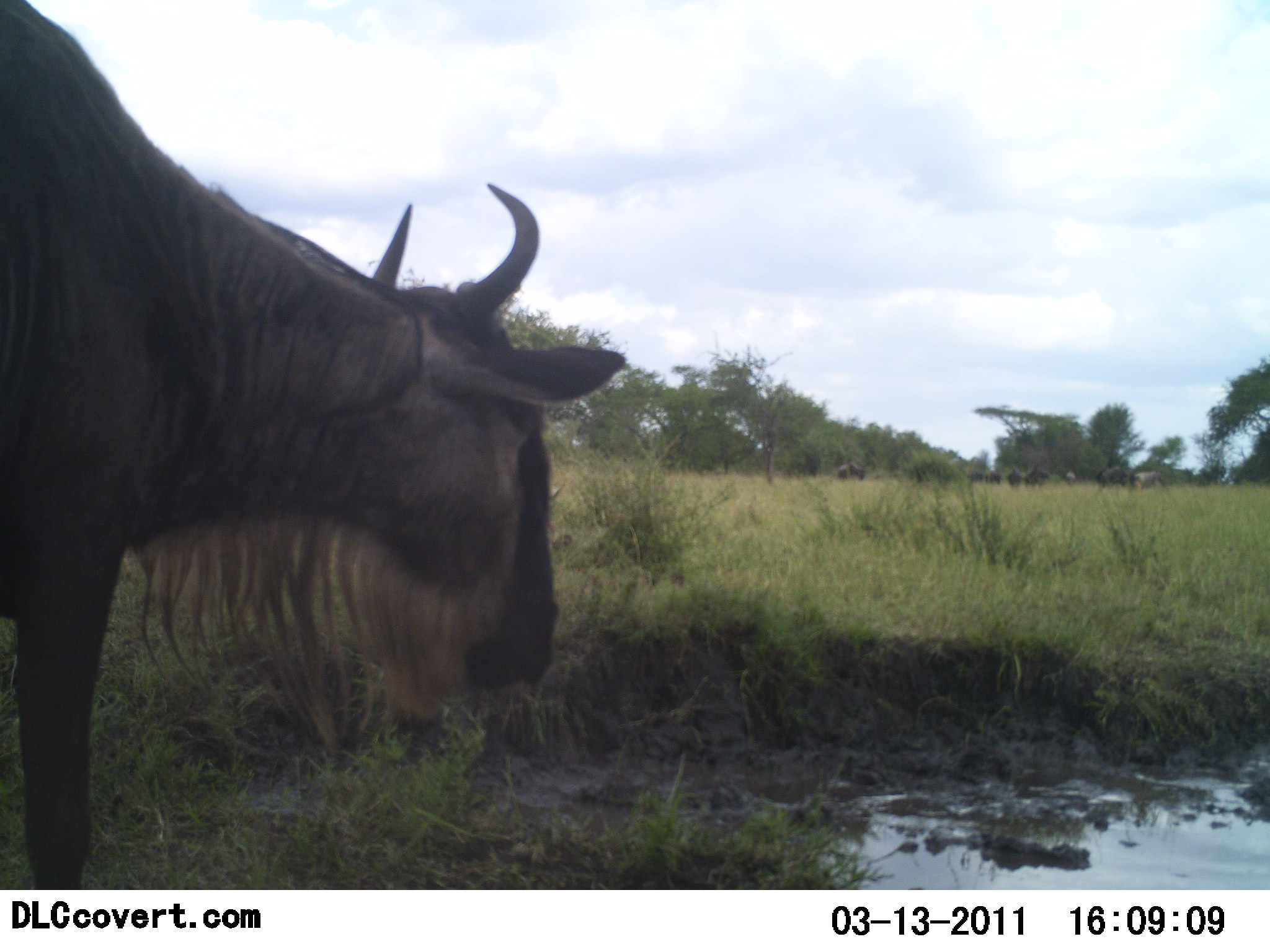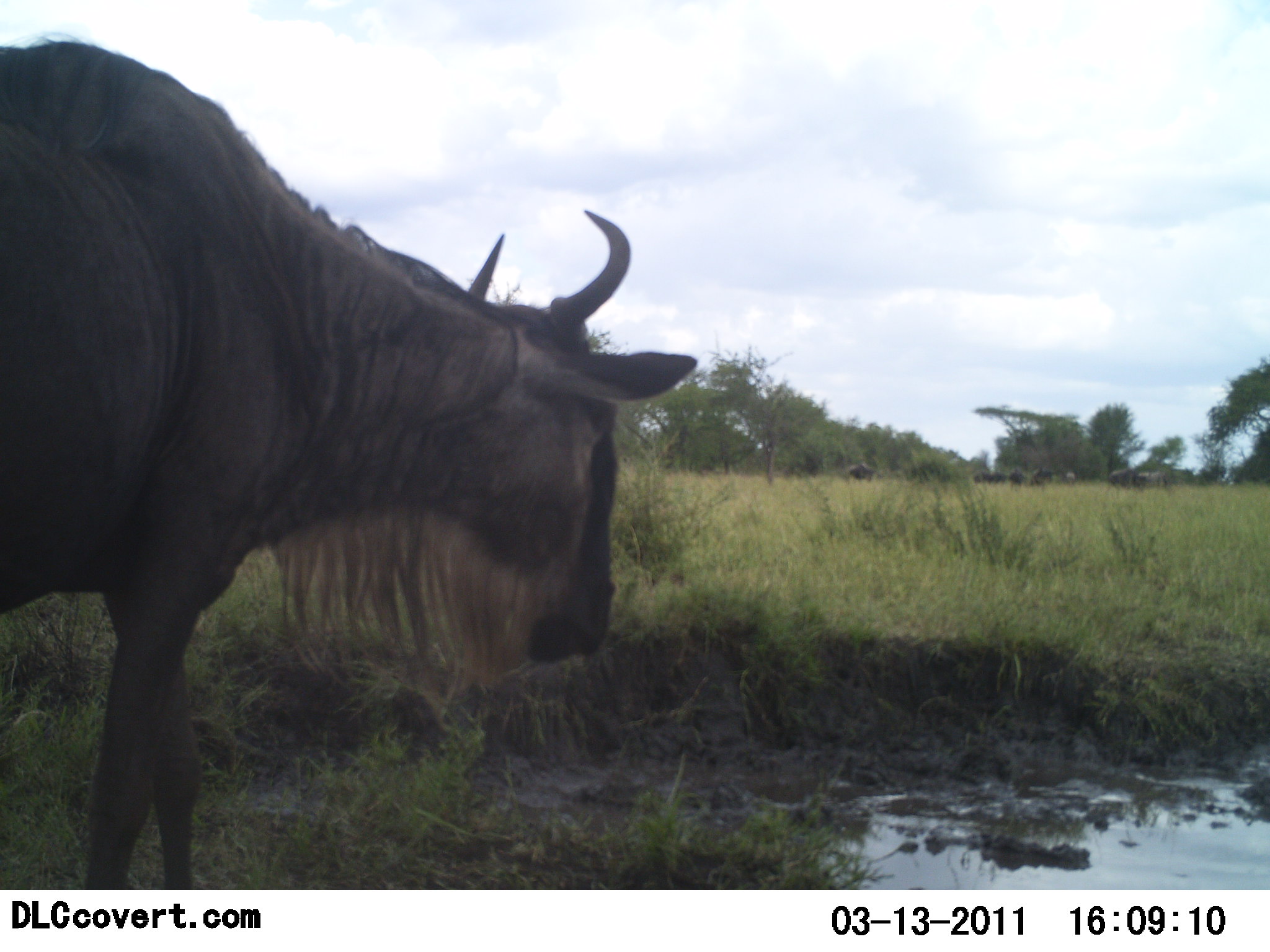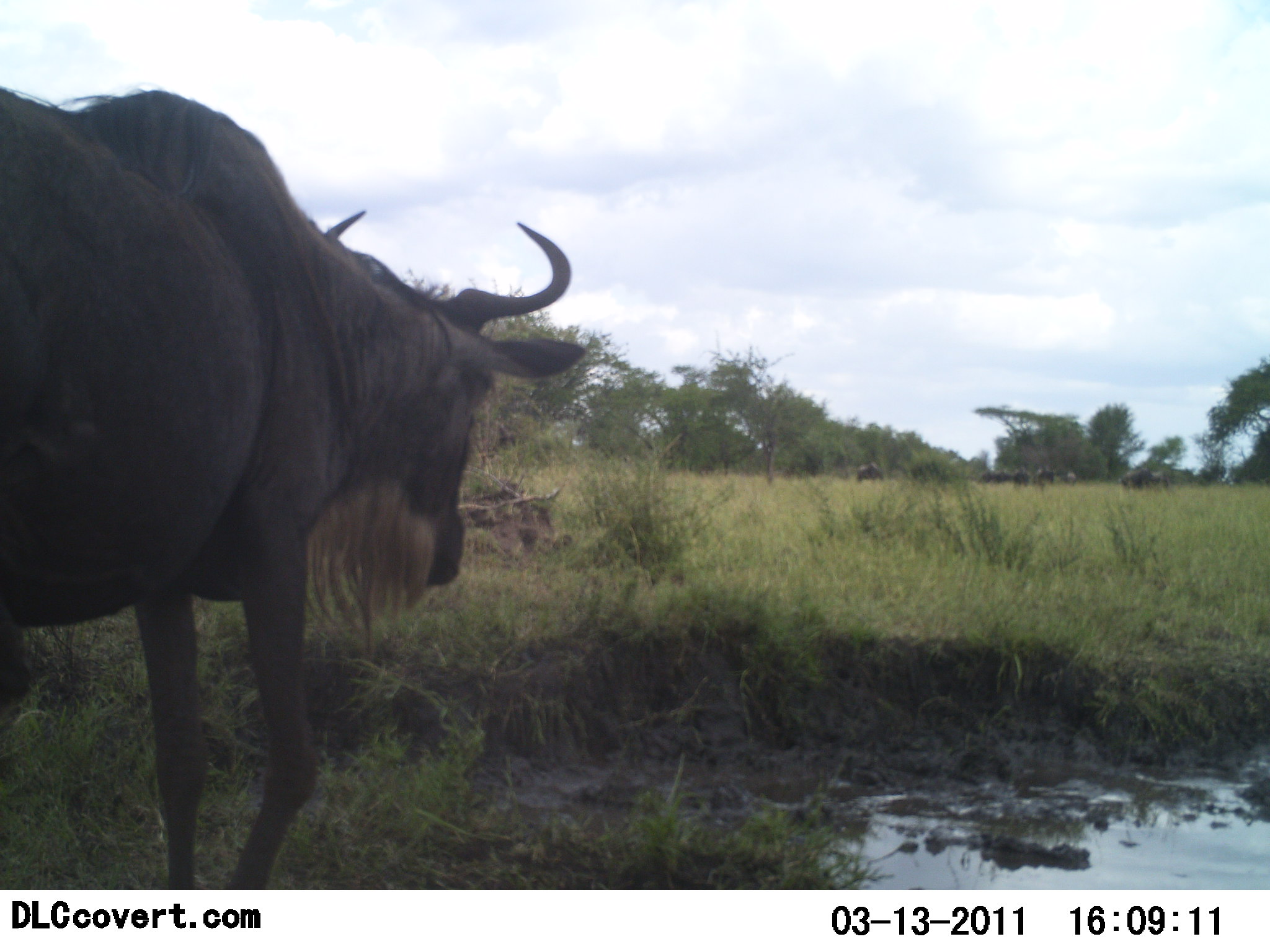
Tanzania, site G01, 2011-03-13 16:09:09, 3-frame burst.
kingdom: Animalia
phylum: Chordata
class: Mammalia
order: Artiodactyla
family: Bovidae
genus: Connochaetes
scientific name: Connochaetes taurinus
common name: blue wildebeest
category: wildebeest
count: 8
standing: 36%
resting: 0%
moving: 93%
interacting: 0%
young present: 0%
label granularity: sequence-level